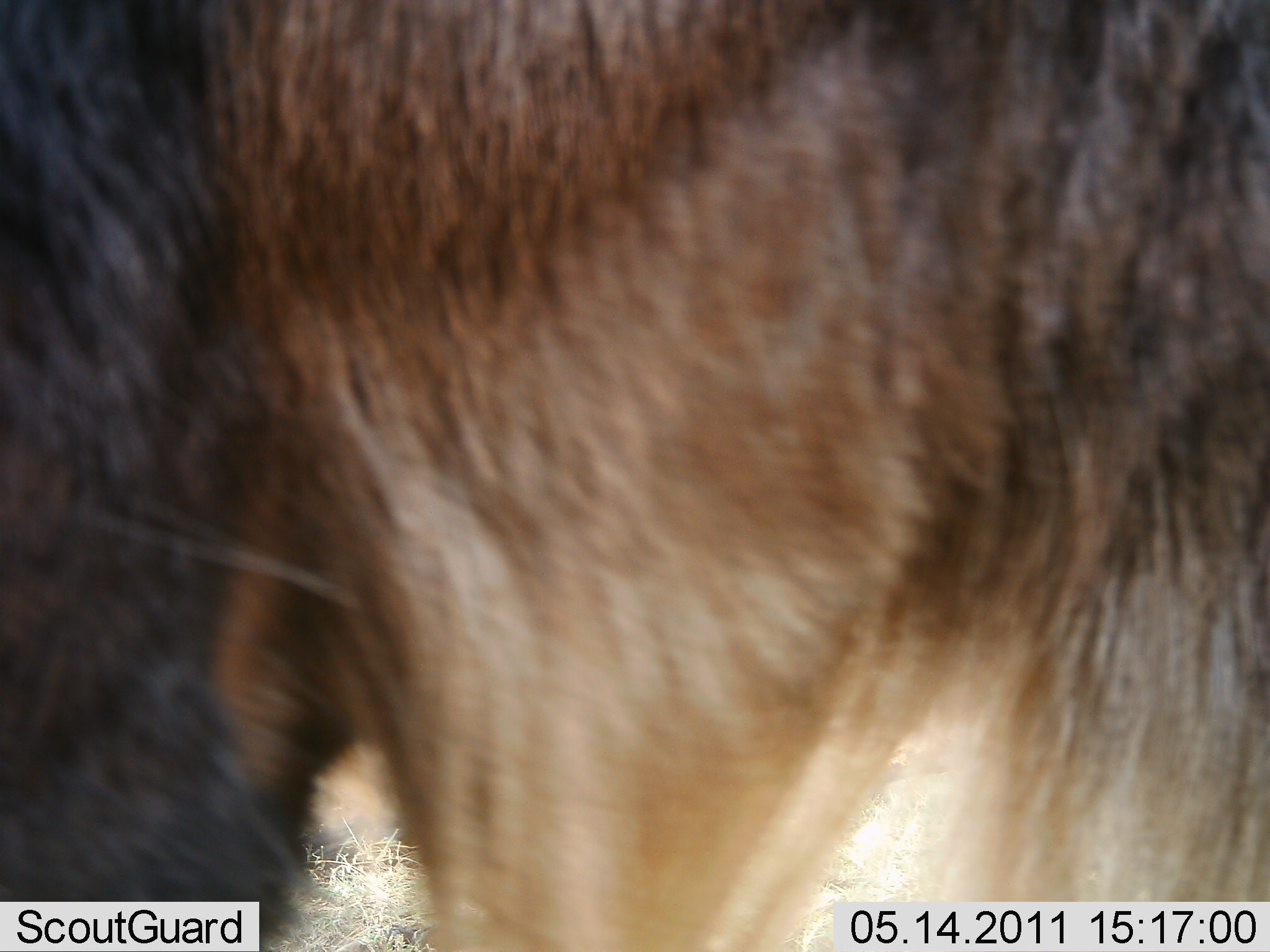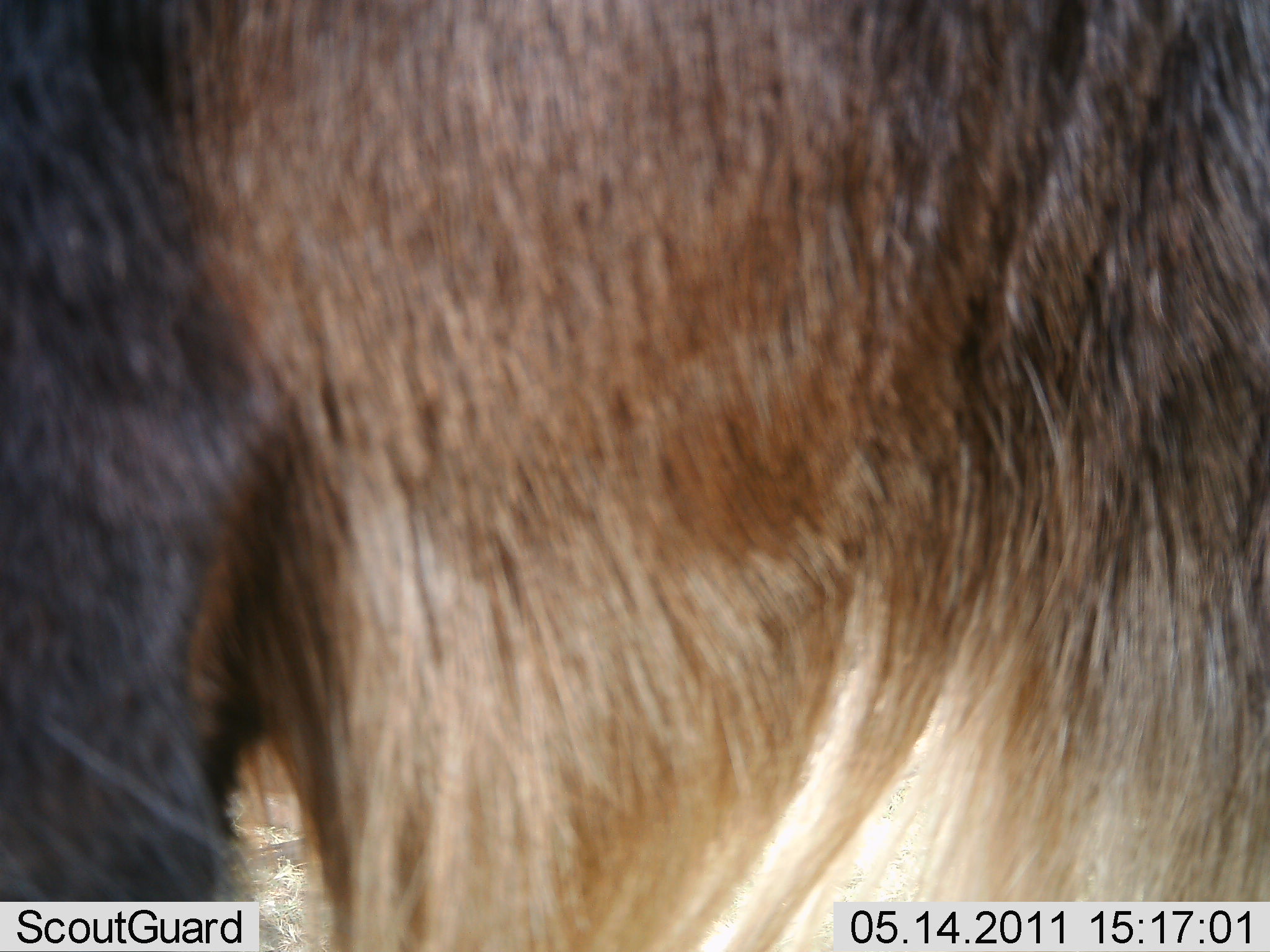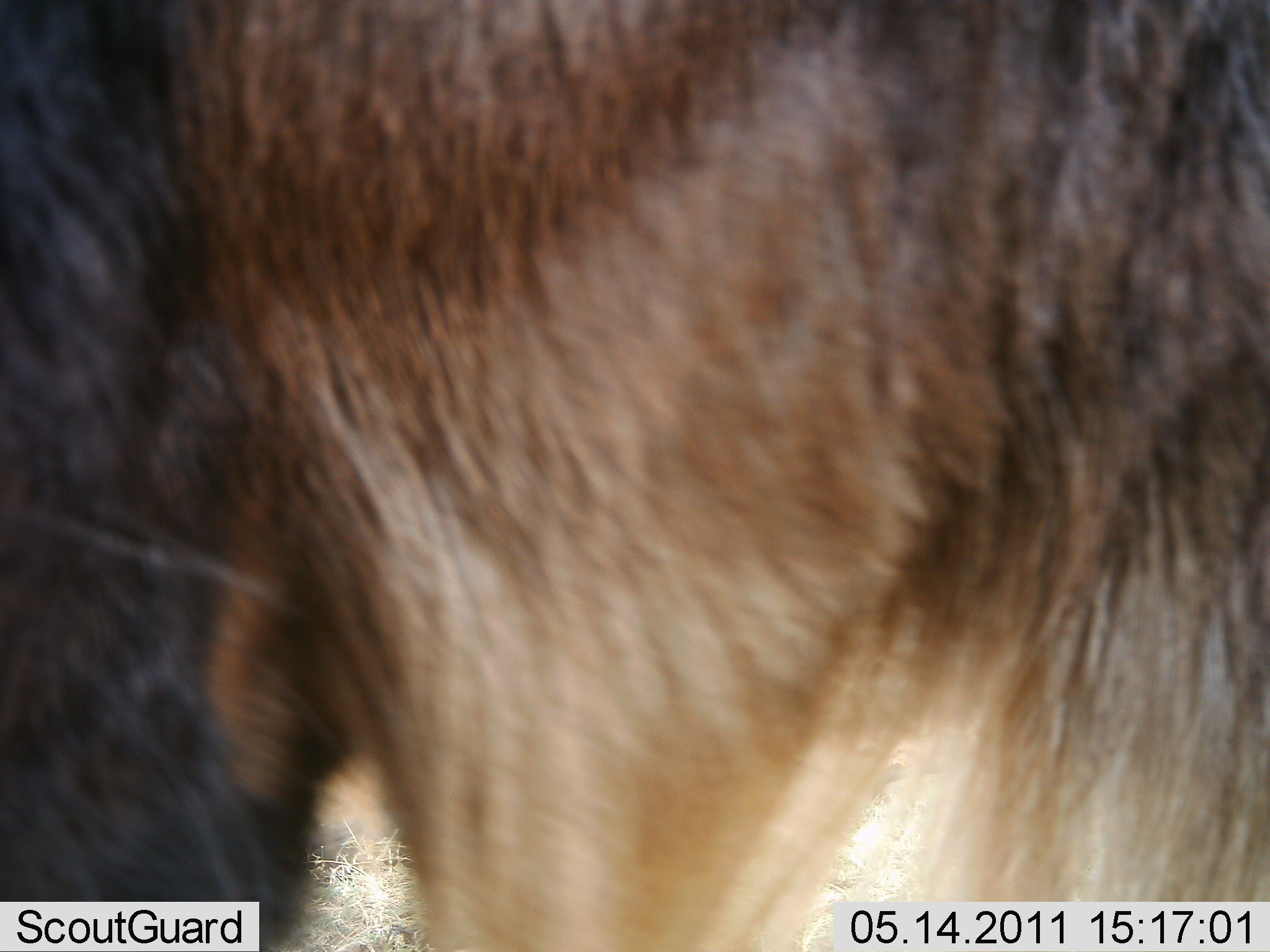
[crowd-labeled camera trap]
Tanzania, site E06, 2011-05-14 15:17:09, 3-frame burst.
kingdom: Animalia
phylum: Chordata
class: Mammalia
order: Artiodactyla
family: Bovidae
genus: Connochaetes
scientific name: Connochaetes taurinus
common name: blue wildebeest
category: wildebeest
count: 1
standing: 86%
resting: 0%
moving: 14%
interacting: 0%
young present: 0%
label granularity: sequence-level